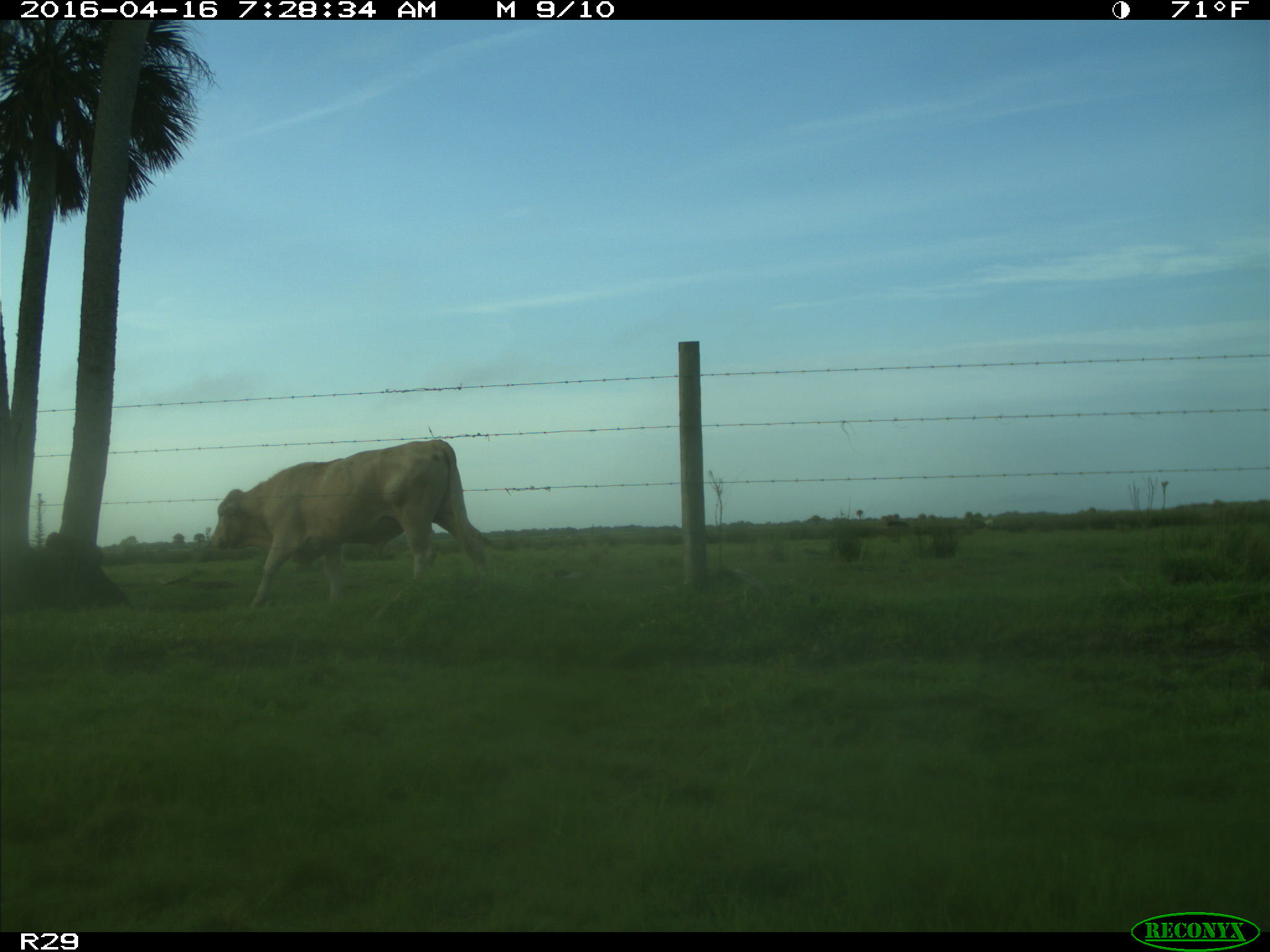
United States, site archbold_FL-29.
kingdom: Animalia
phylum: Chordata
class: Mammalia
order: Artiodactyla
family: Bovidae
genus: Bos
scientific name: Bos taurus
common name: domestic cow